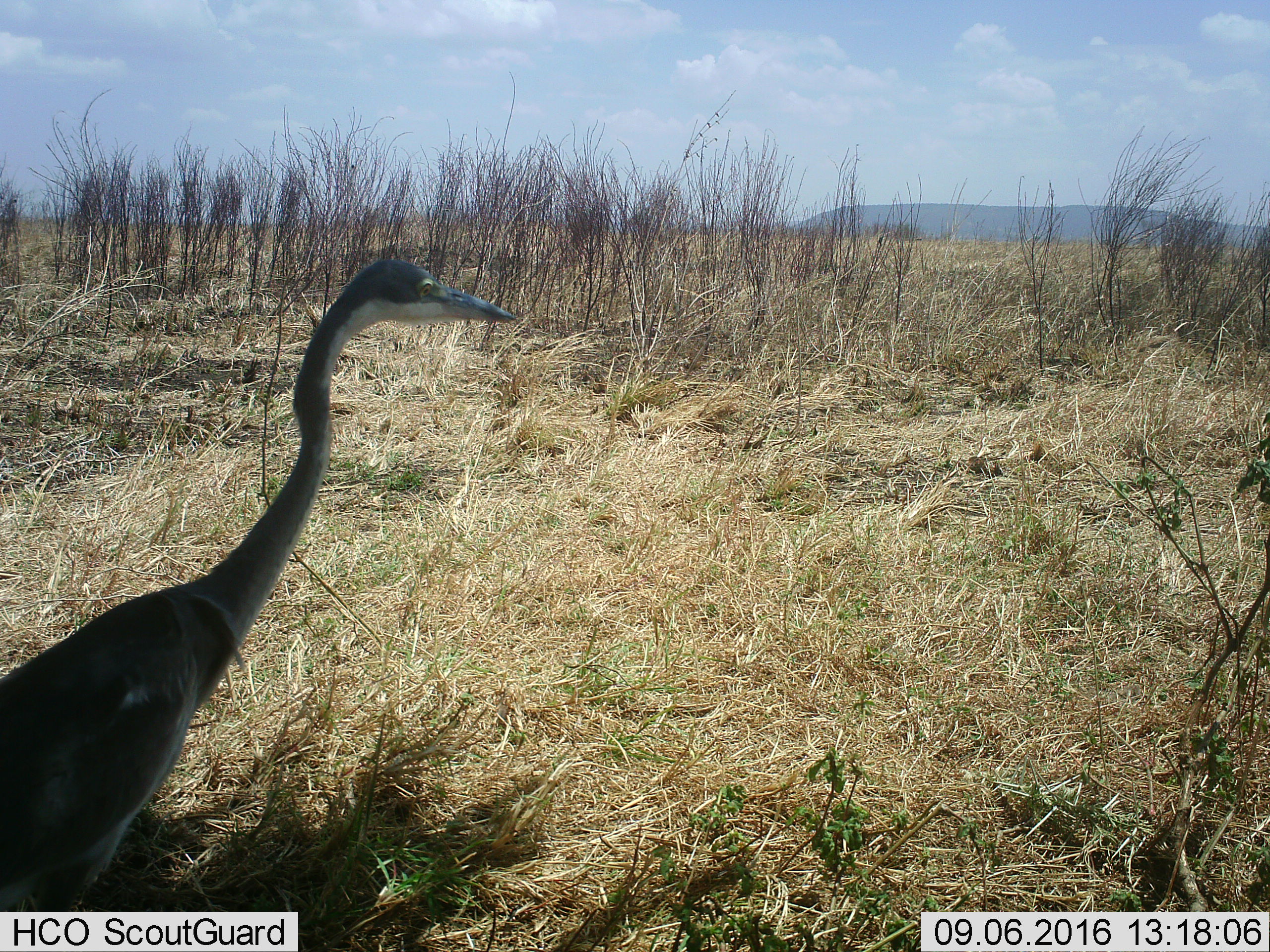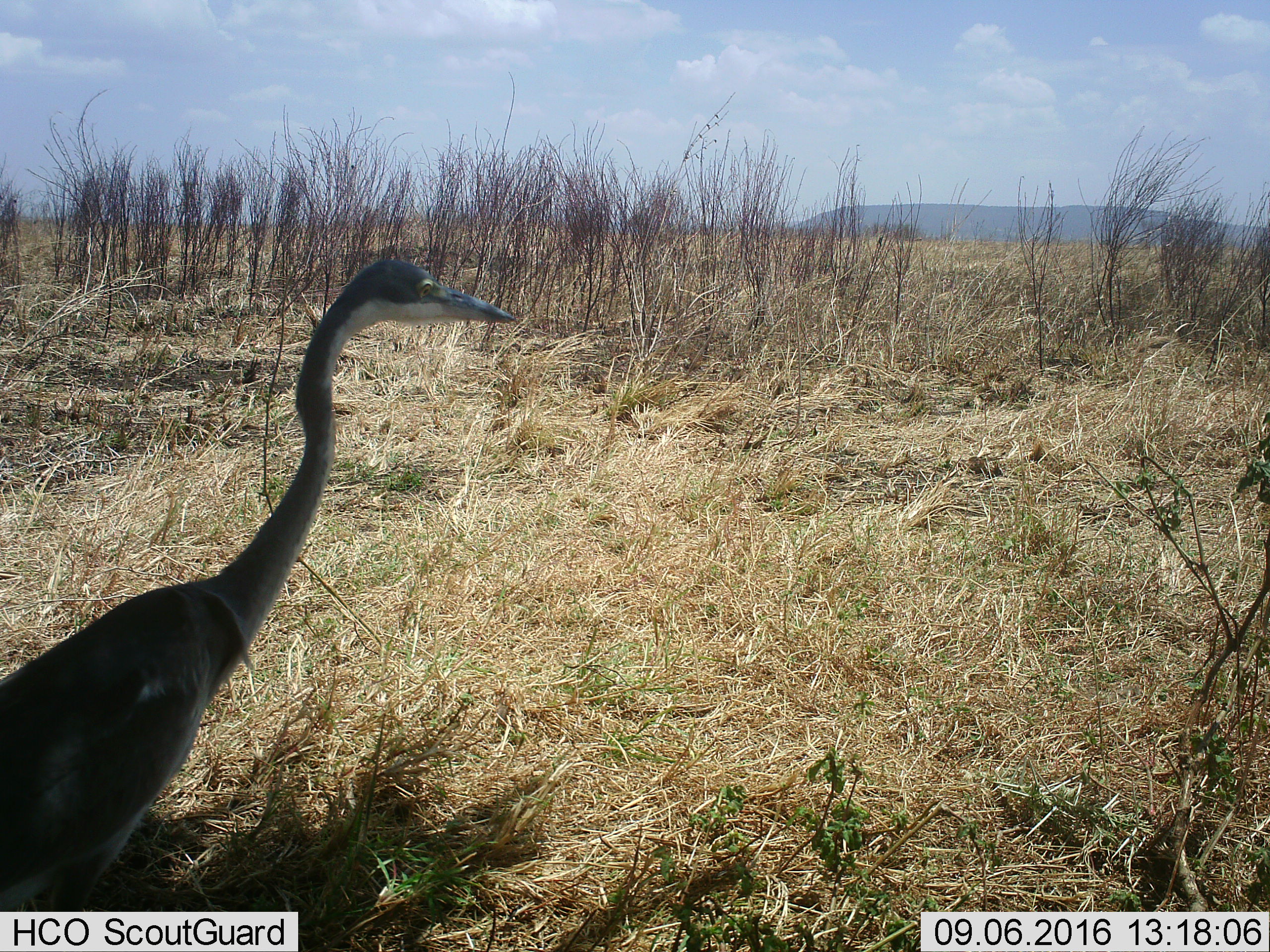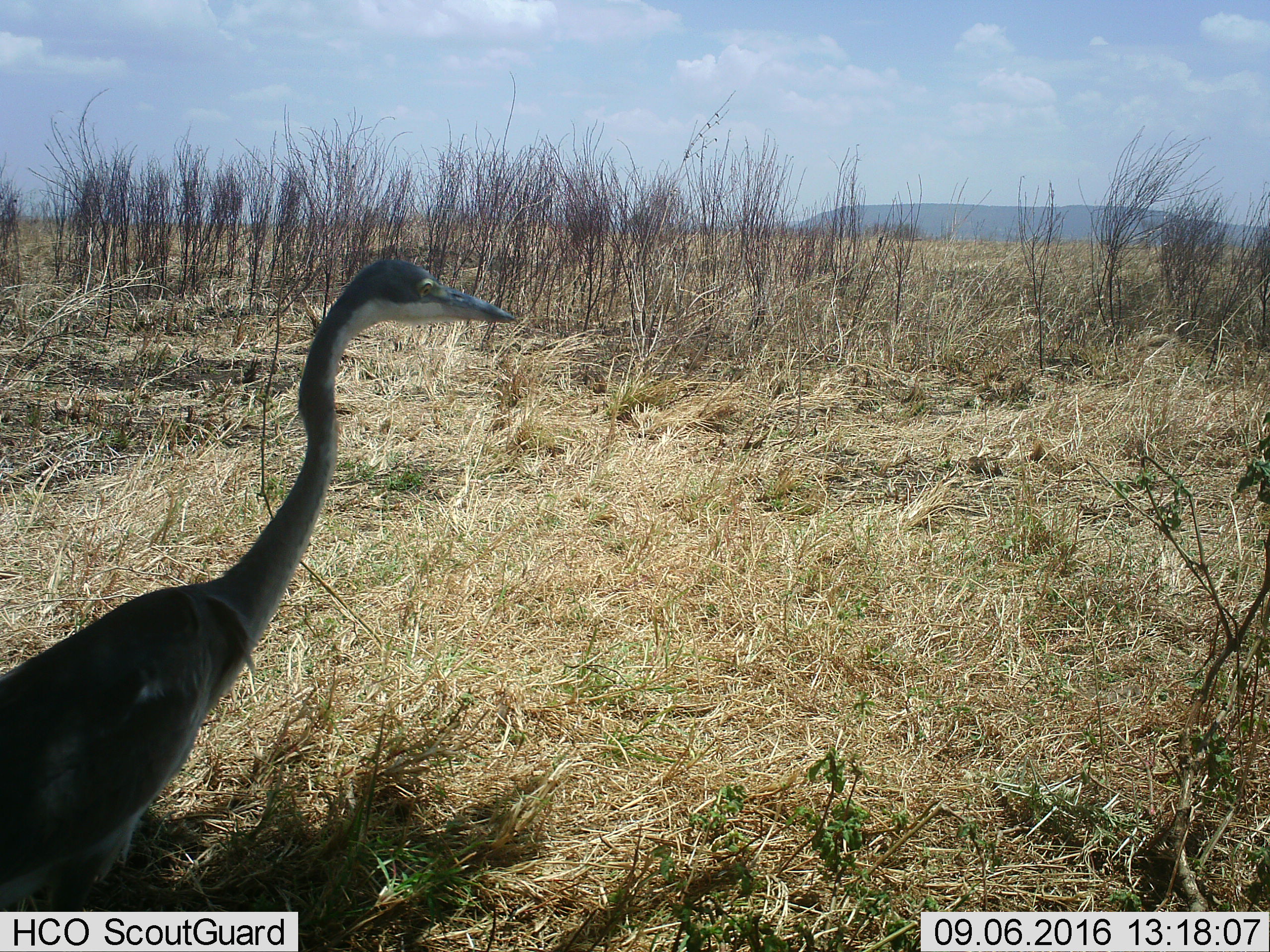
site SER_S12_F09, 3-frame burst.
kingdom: Animalia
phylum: Chordata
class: Aves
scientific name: Aves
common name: bird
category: birdother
Birdother (bird) (Aves), count 1. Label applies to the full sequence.